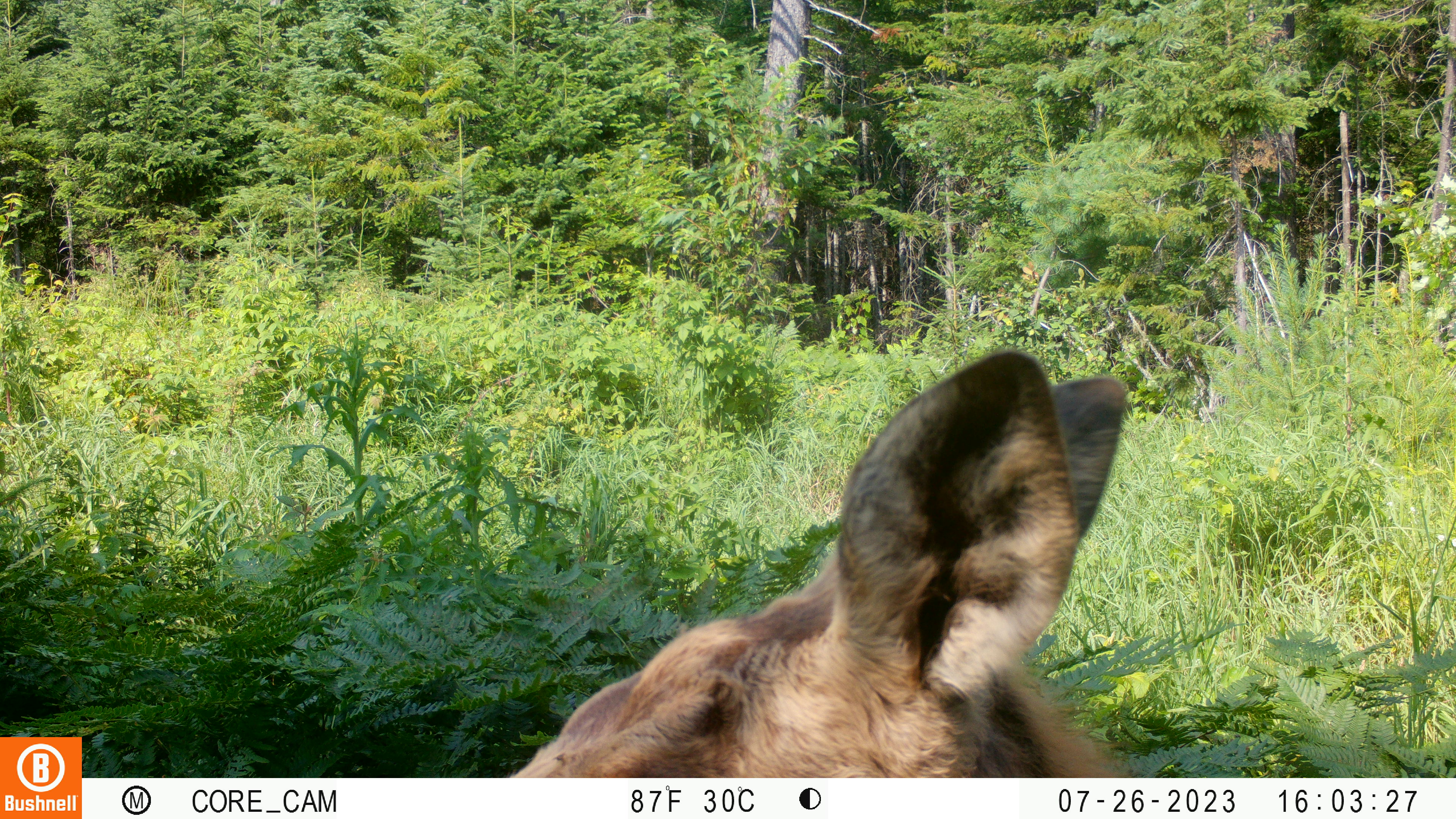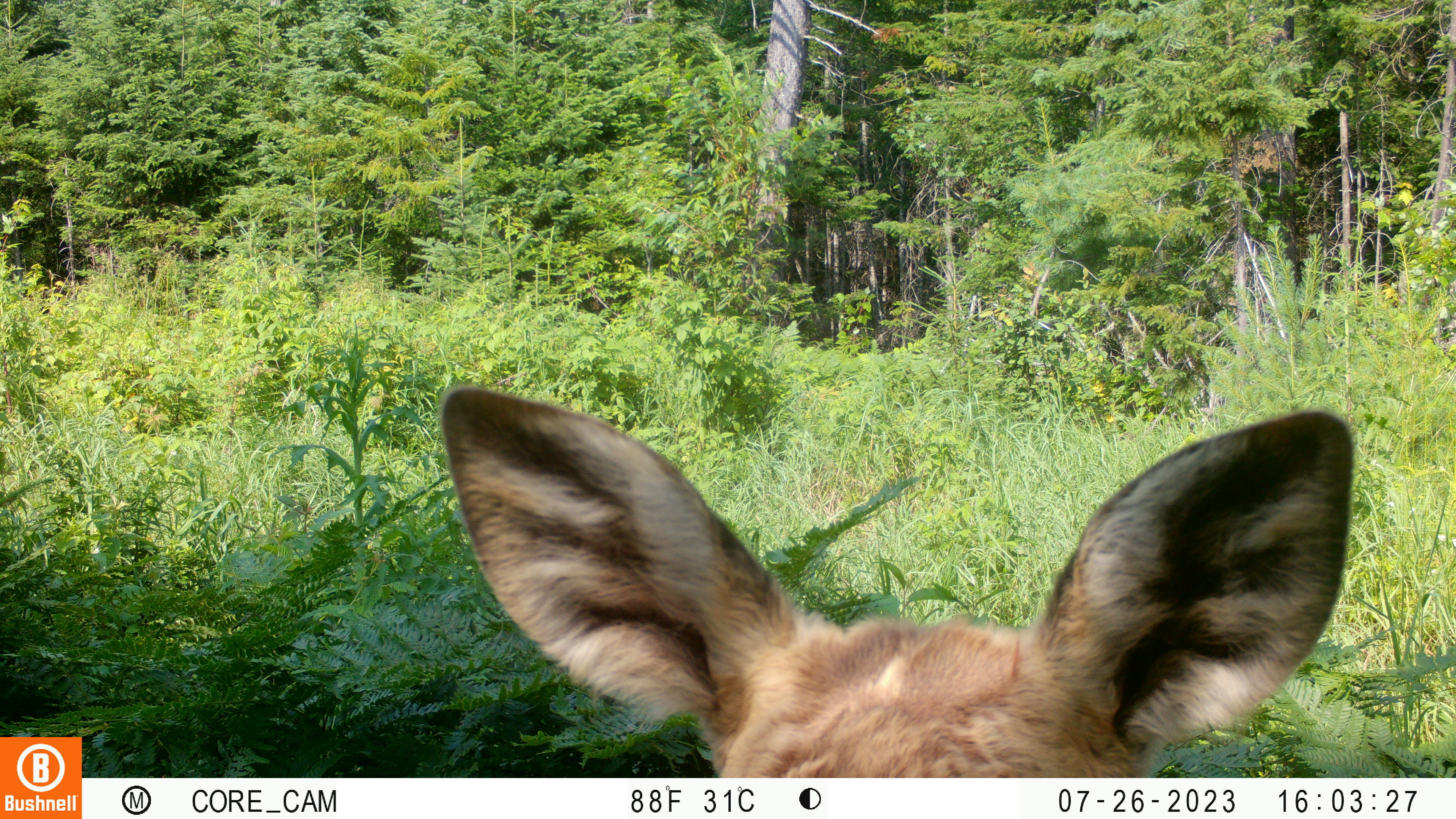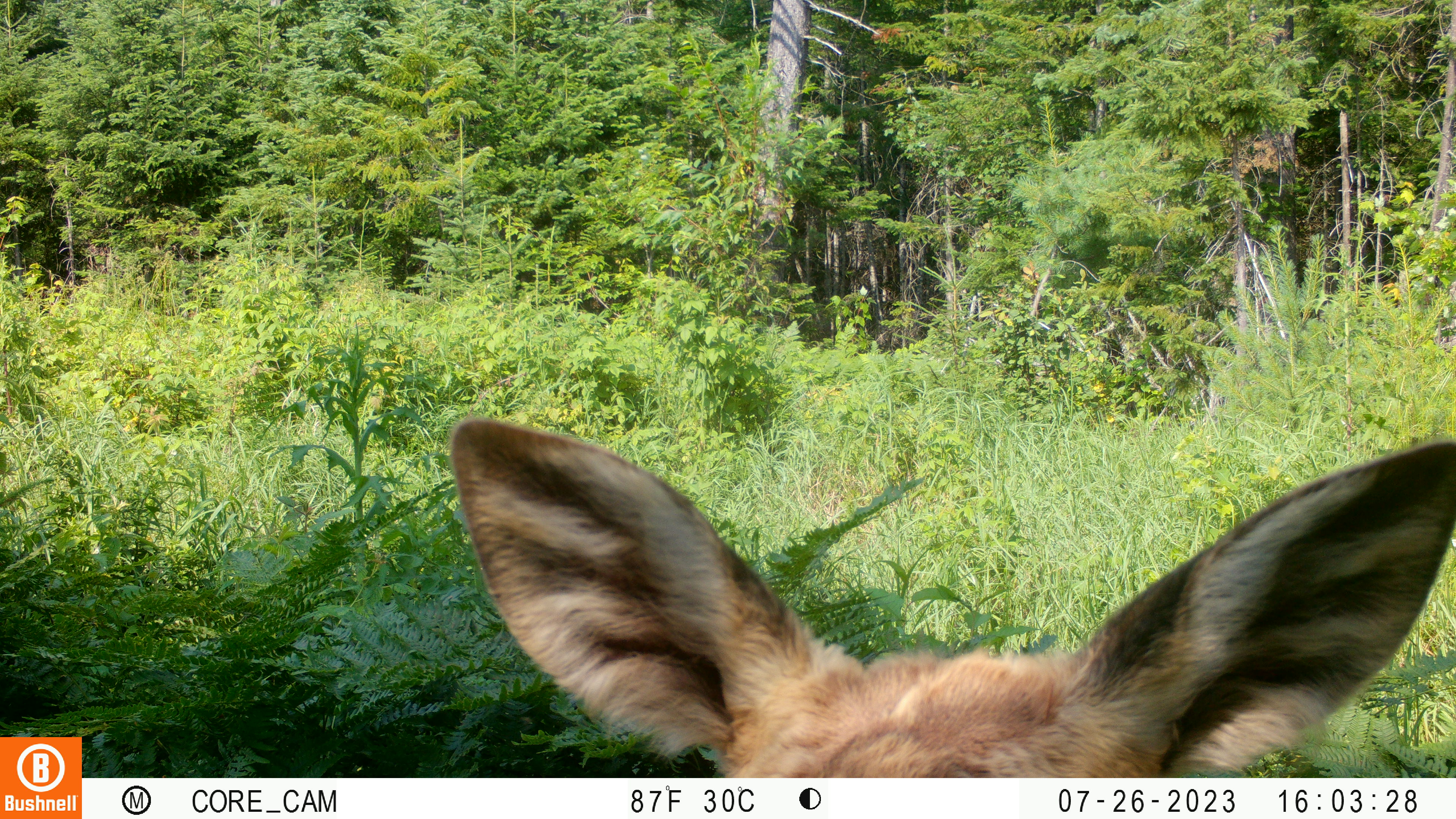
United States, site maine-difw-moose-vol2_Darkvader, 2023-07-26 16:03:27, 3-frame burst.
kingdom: Animalia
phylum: Chordata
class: Mammalia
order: Artiodactyla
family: Cervidae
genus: Alces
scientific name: Alces alces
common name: moose